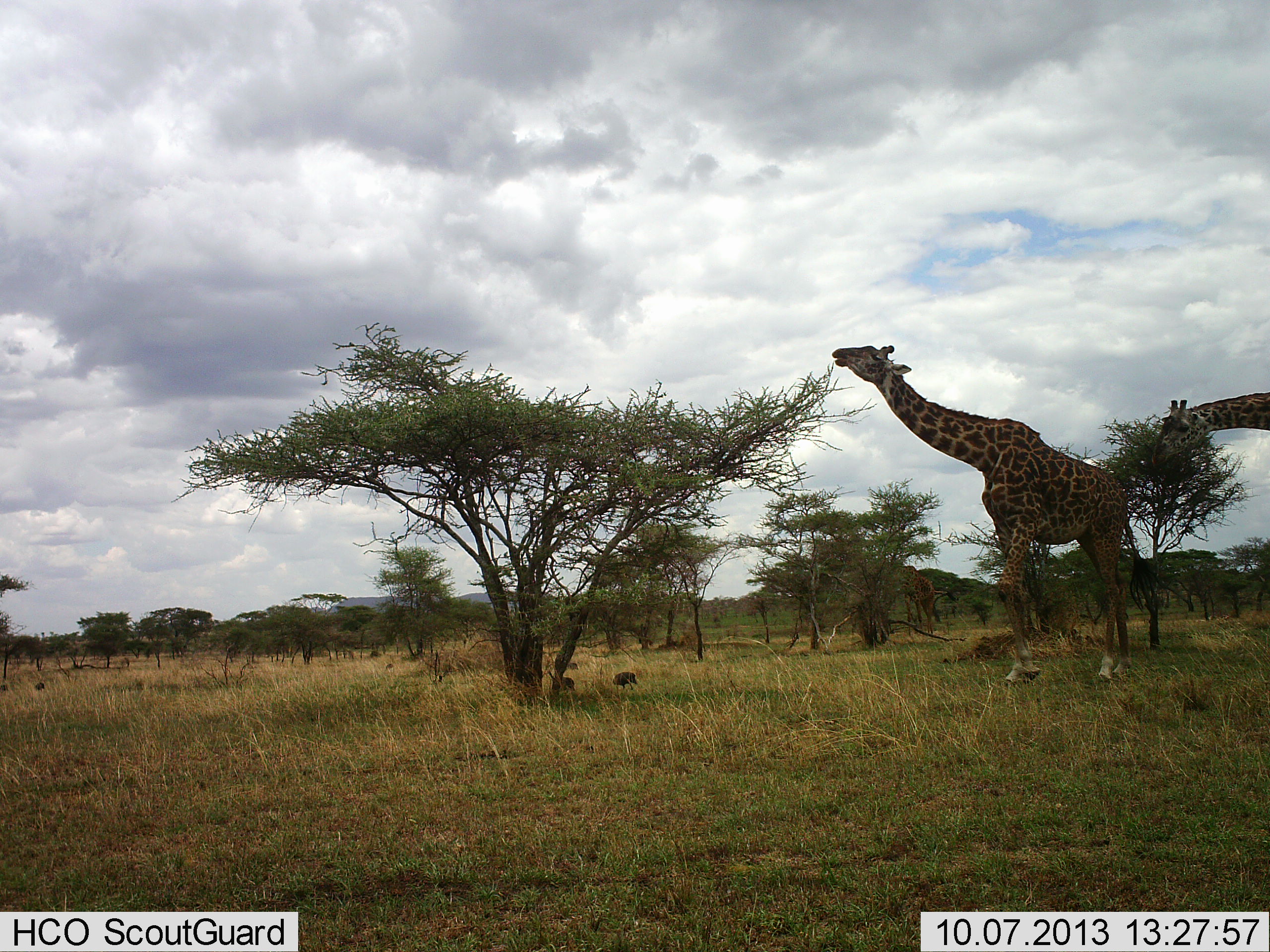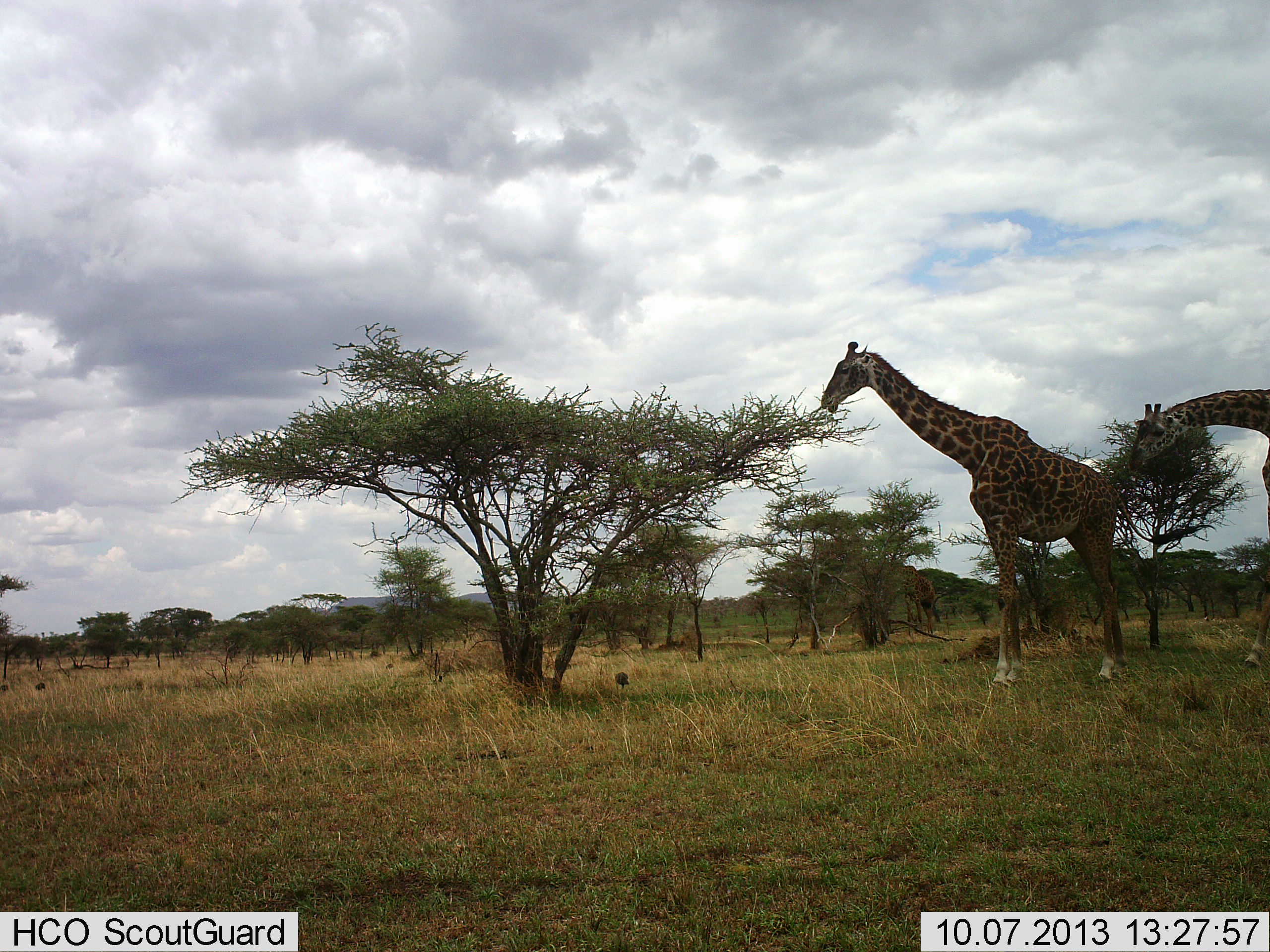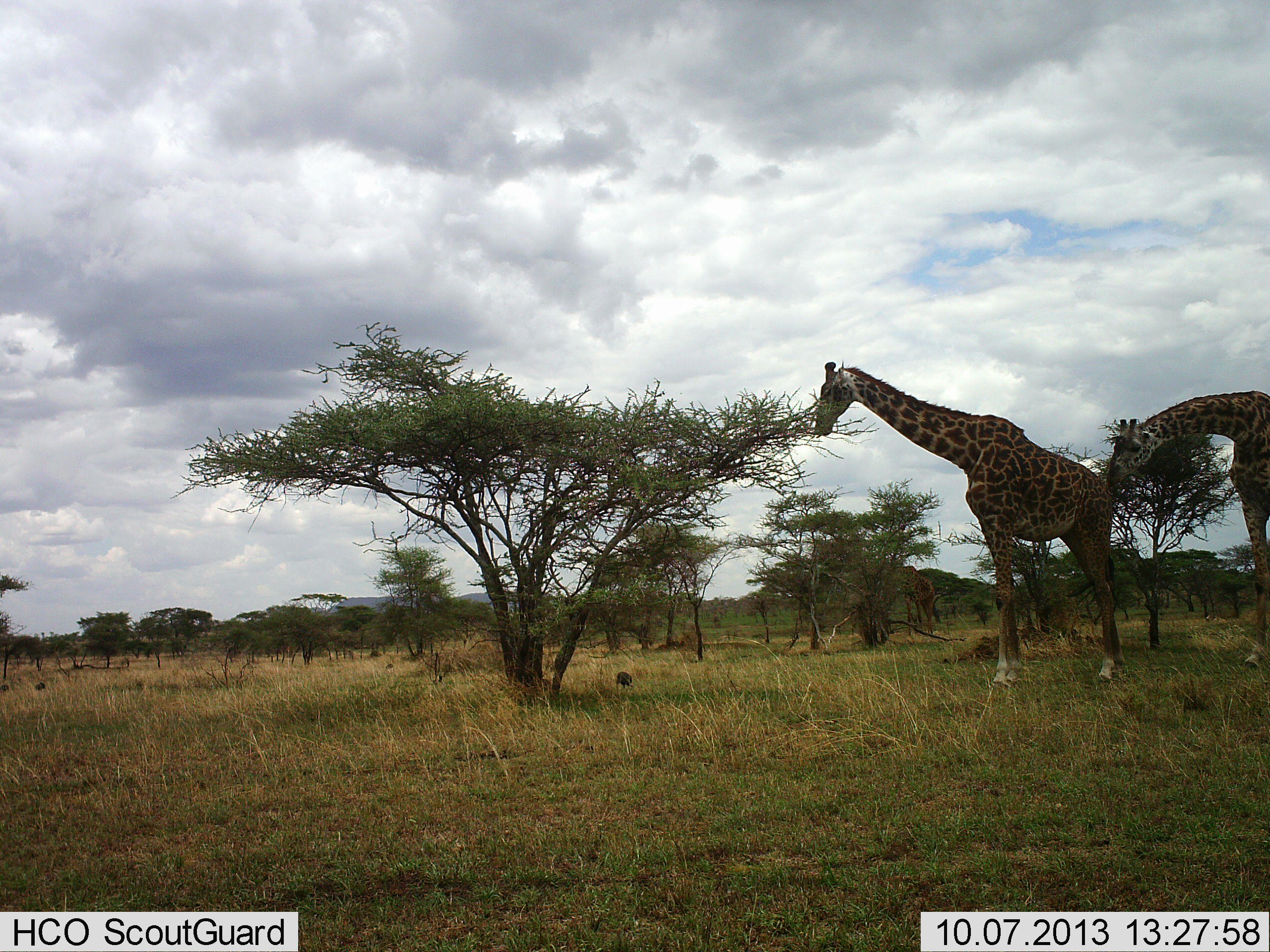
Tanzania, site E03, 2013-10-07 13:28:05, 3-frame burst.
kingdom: Animalia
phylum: Chordata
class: Mammalia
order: Artiodactyla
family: Giraffidae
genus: Giraffa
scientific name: Giraffa camelopardalis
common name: giraffe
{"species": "giraffe (Giraffa camelopardalis)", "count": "2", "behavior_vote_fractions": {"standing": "31%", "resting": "0%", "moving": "12%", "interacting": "12%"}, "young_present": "0%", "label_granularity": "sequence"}